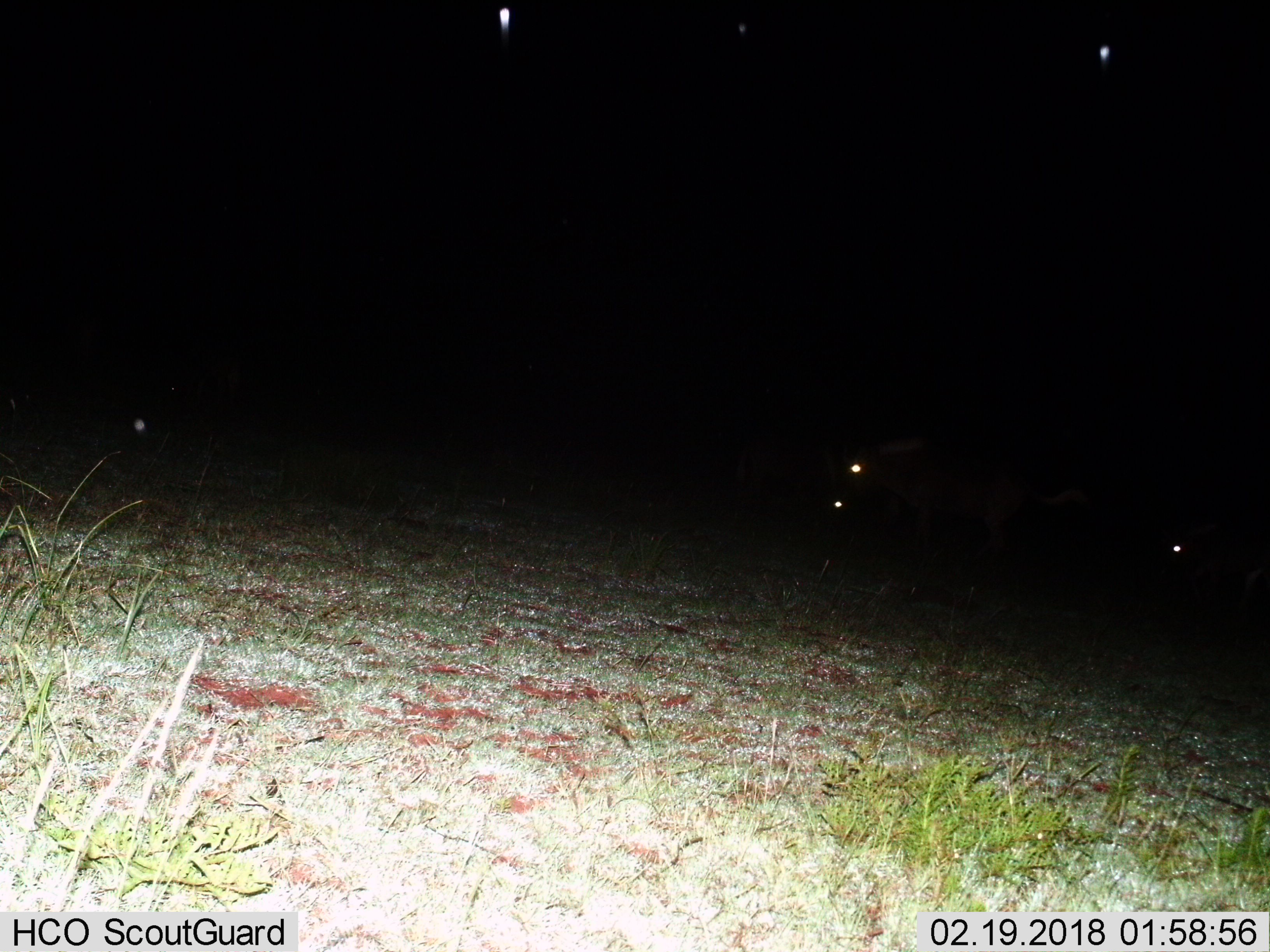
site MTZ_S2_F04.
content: unidentified animal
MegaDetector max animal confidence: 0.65